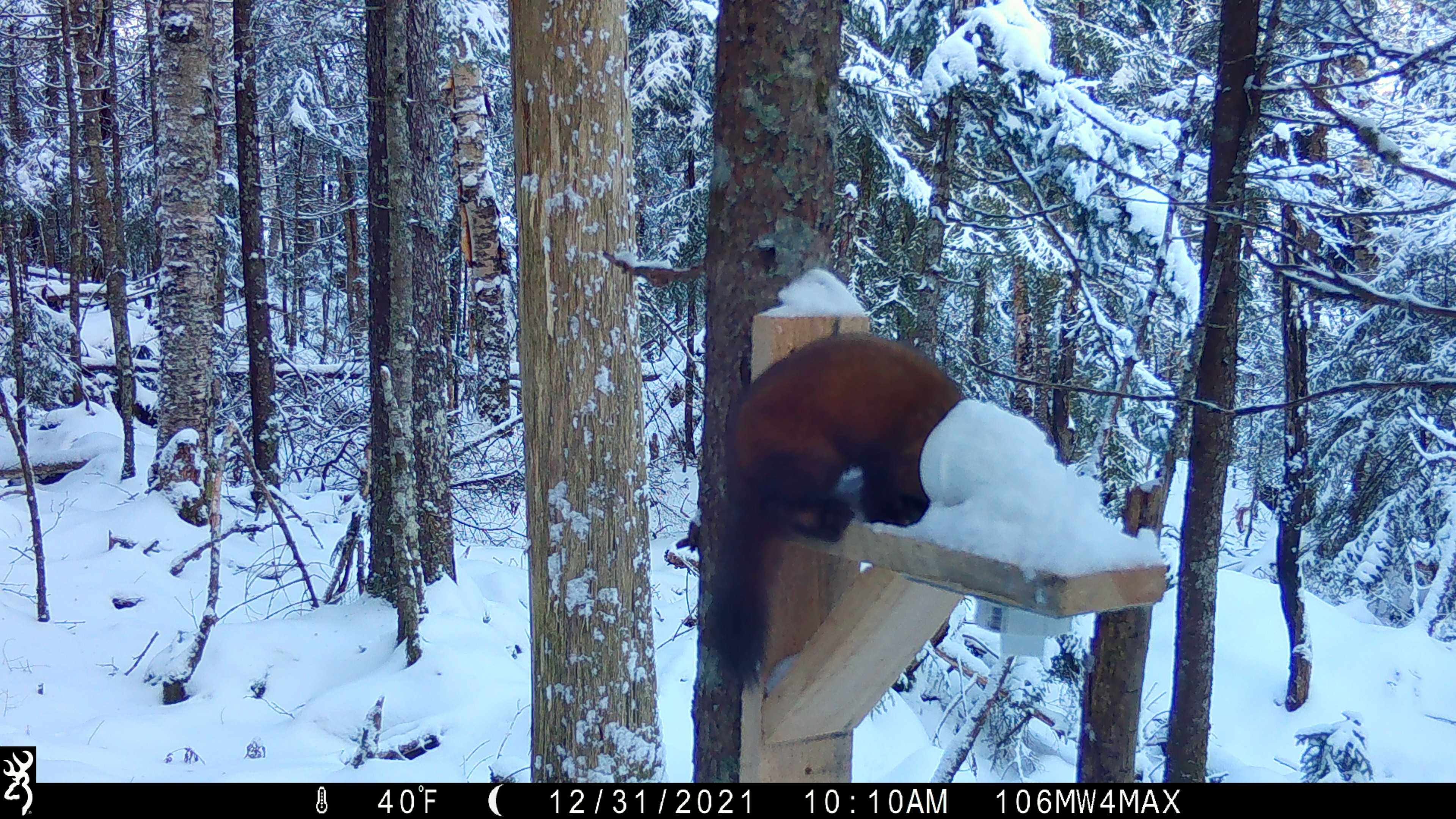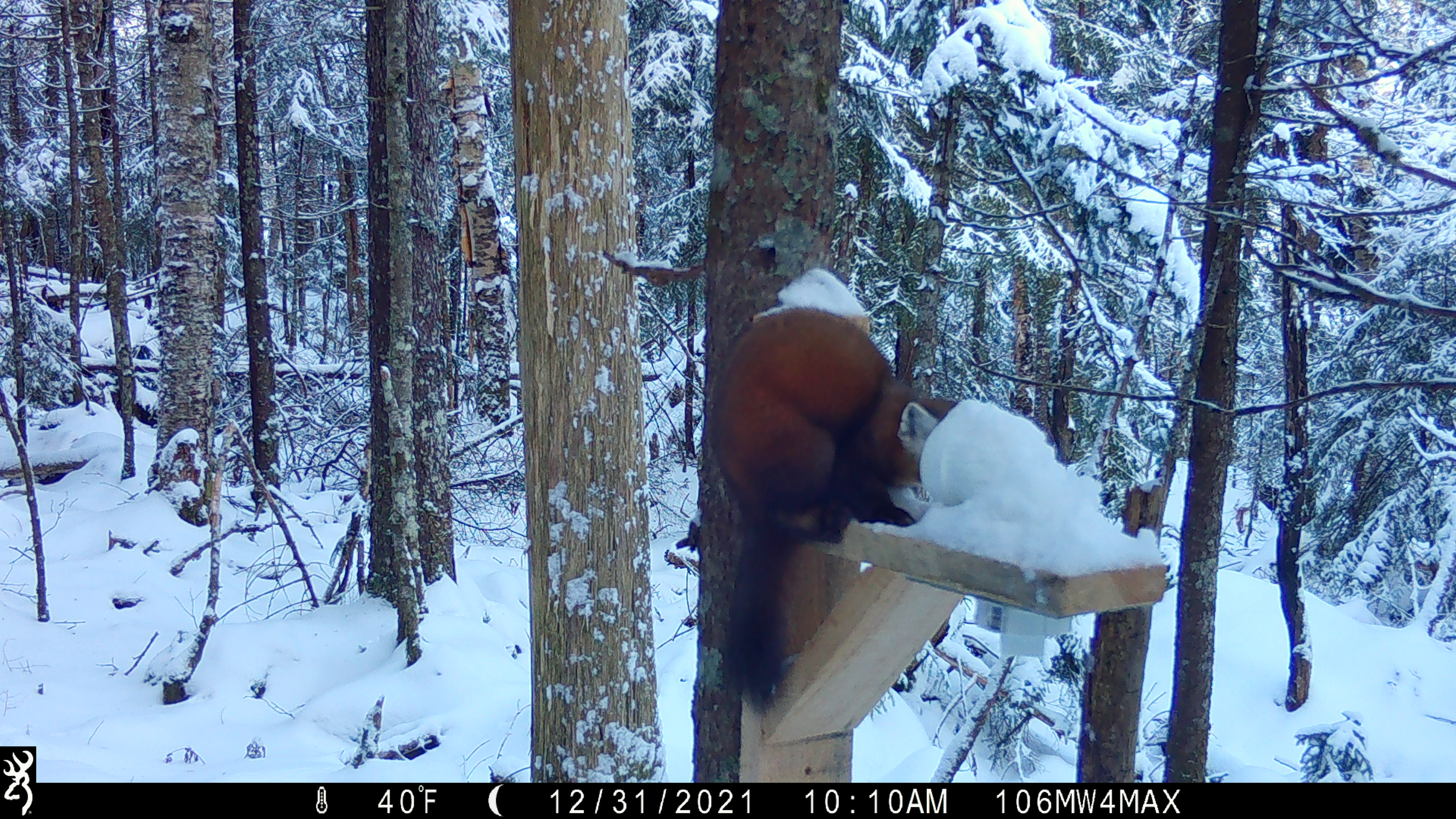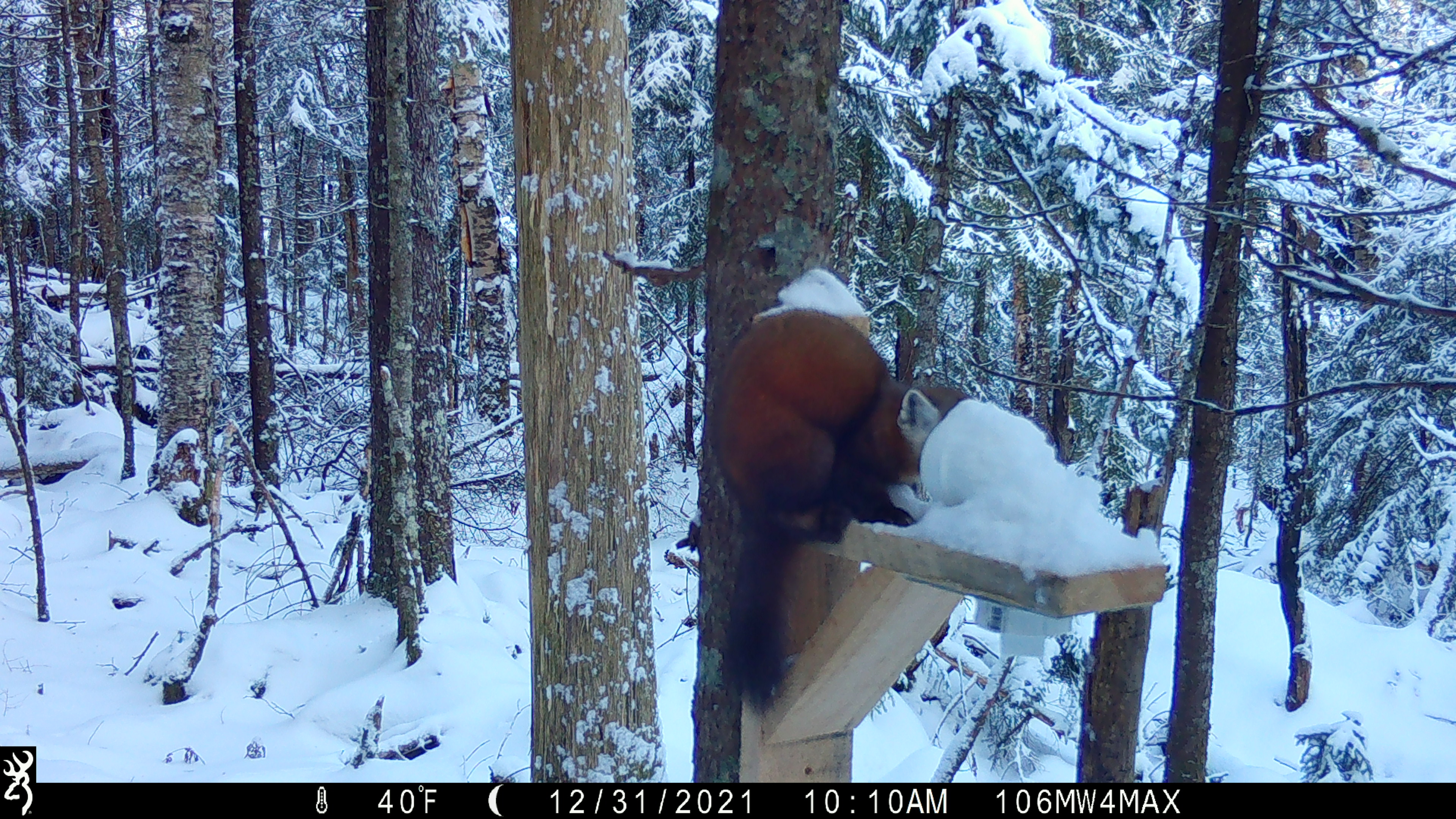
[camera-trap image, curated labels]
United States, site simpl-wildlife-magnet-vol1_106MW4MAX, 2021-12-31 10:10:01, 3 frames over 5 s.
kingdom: Animalia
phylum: Chordata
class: Mammalia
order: Carnivora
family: Mustelidae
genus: Martes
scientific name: Martes americana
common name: american marten